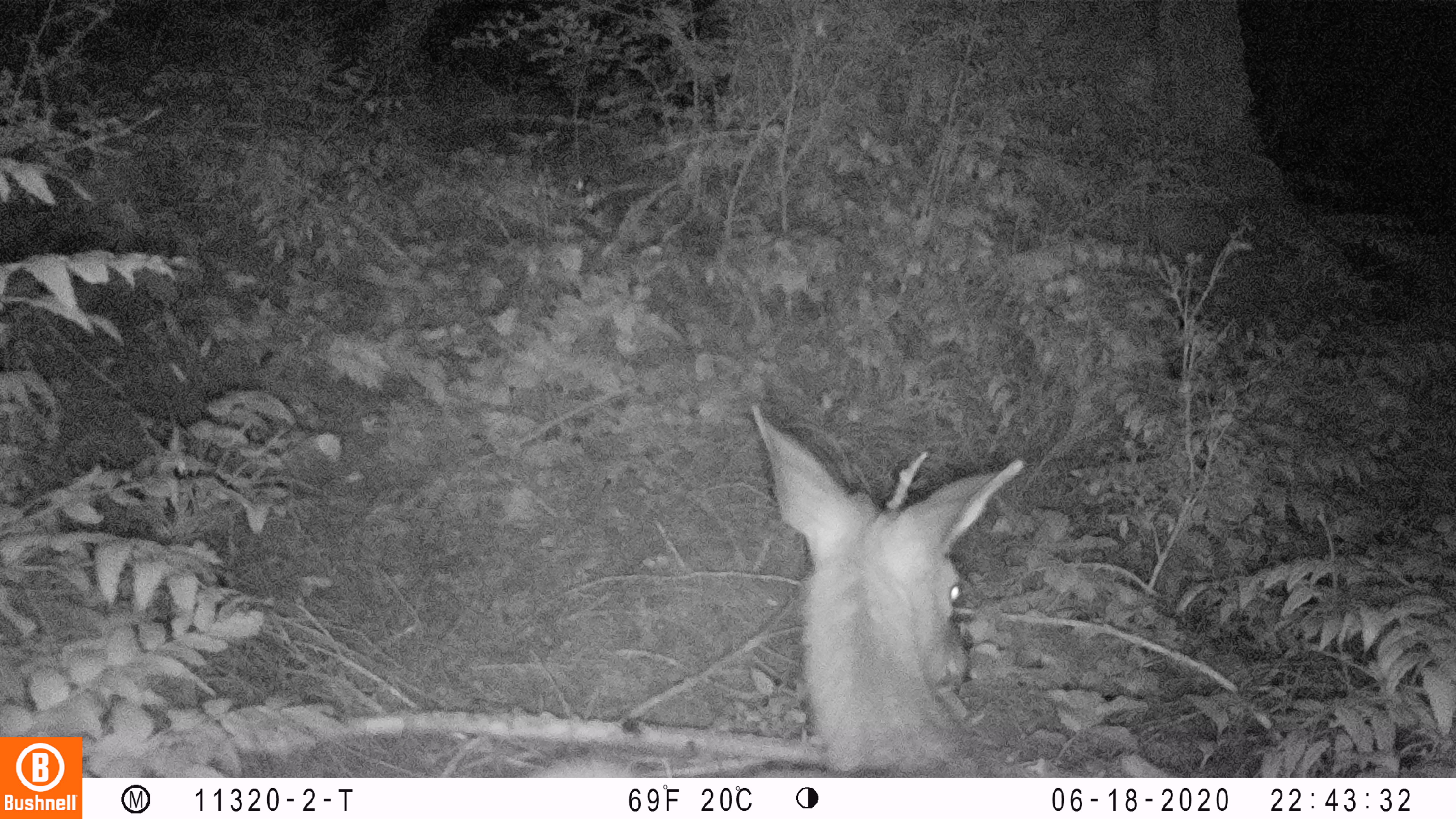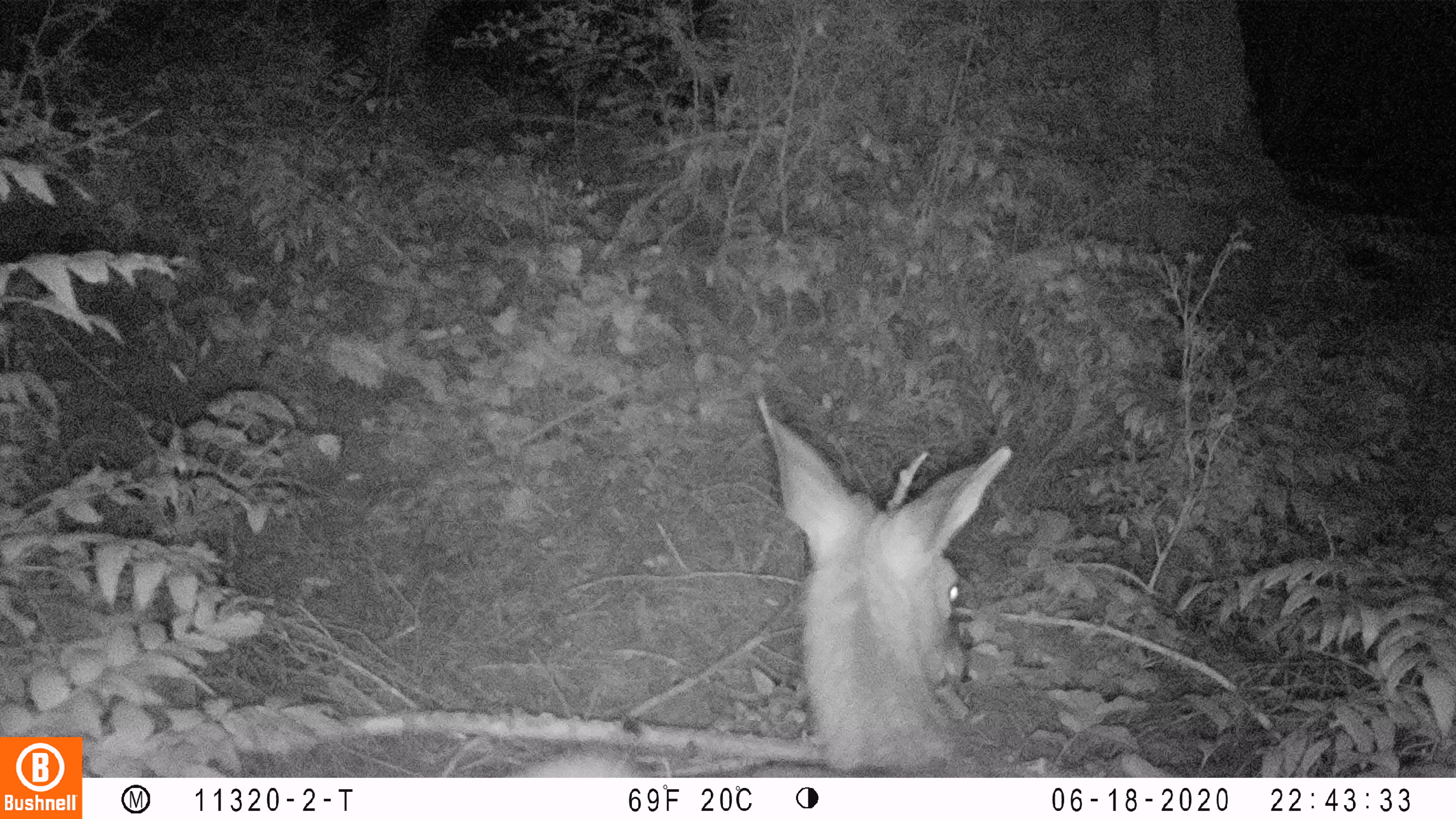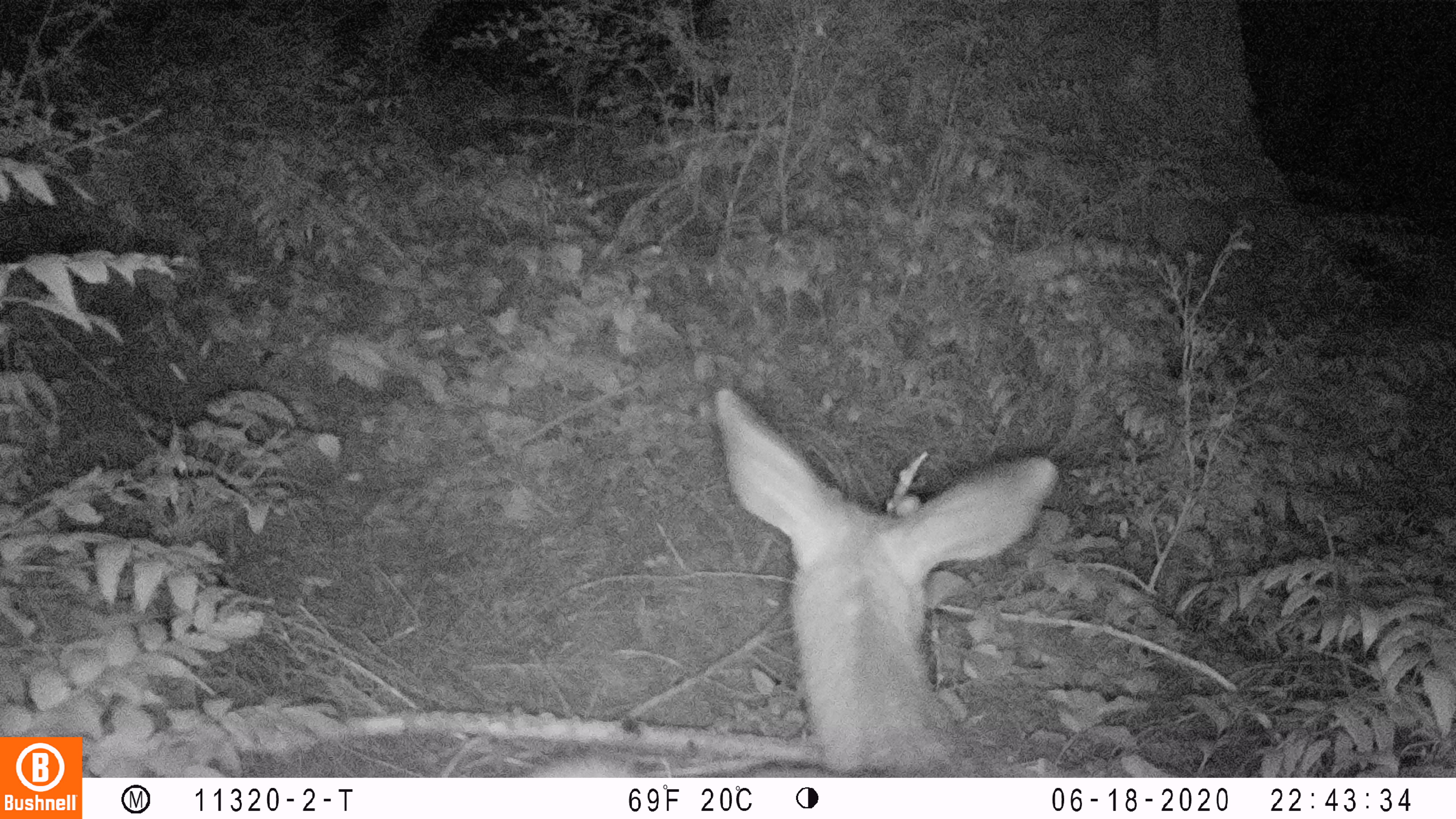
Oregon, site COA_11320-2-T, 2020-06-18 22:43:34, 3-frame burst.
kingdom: Animalia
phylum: Chordata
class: Mammalia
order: Artiodactyla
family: Cervidae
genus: Odocoileus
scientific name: Odocoileus hemionus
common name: black-tailed deer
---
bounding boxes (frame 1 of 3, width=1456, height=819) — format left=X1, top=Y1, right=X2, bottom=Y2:
black-tailed deer: left=539, top=393, right=1030, bottom=774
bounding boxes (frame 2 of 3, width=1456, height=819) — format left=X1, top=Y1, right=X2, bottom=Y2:
black-tailed deer: left=520, top=395, right=1018, bottom=770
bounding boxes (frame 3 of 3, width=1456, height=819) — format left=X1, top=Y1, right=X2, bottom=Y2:
black-tailed deer: left=531, top=368, right=1064, bottom=772